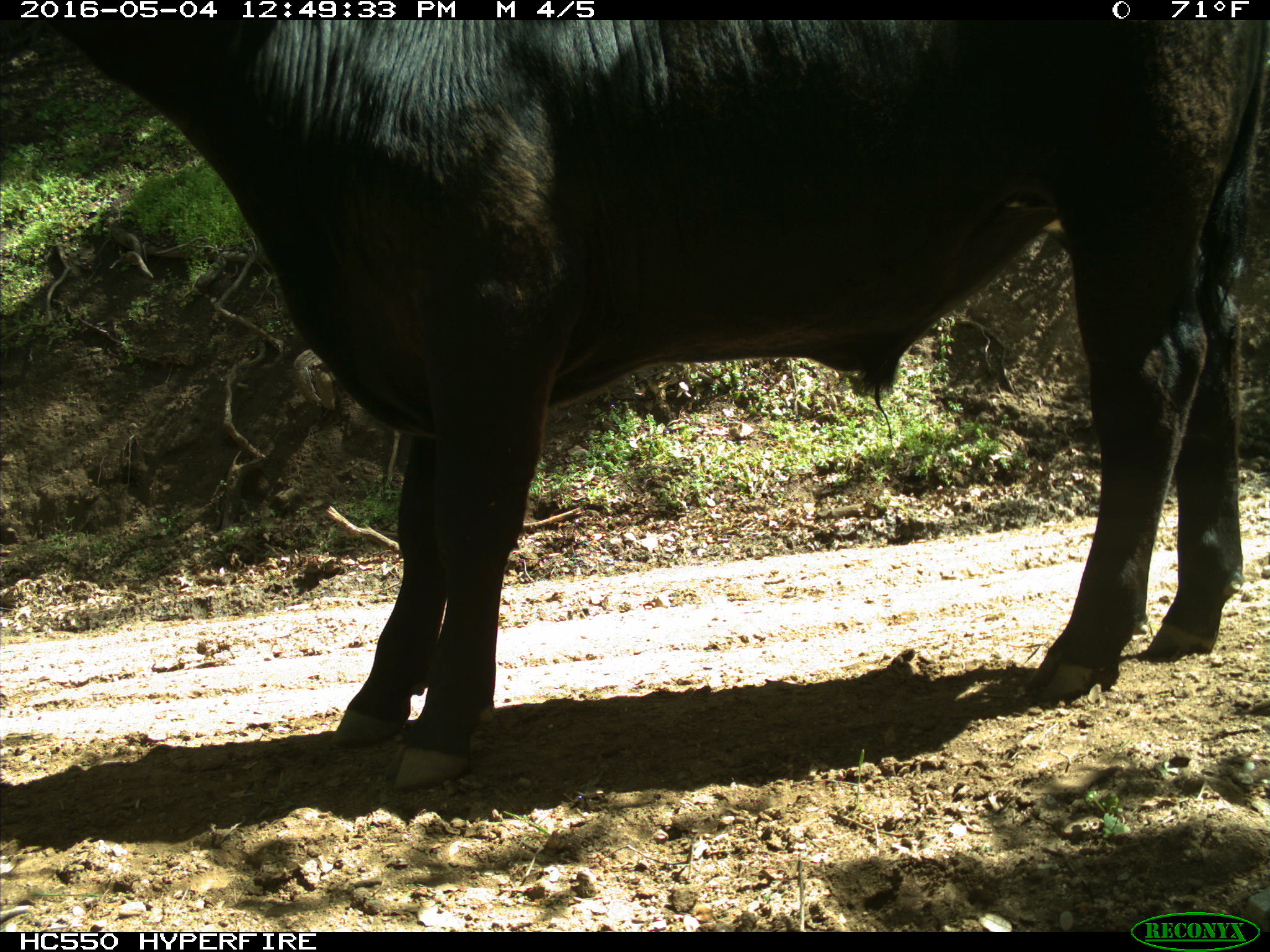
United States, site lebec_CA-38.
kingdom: Animalia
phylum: Chordata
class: Mammalia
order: Artiodactyla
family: Bovidae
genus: Bos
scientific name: Bos taurus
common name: domestic cow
Bos taurus (domestic cow).